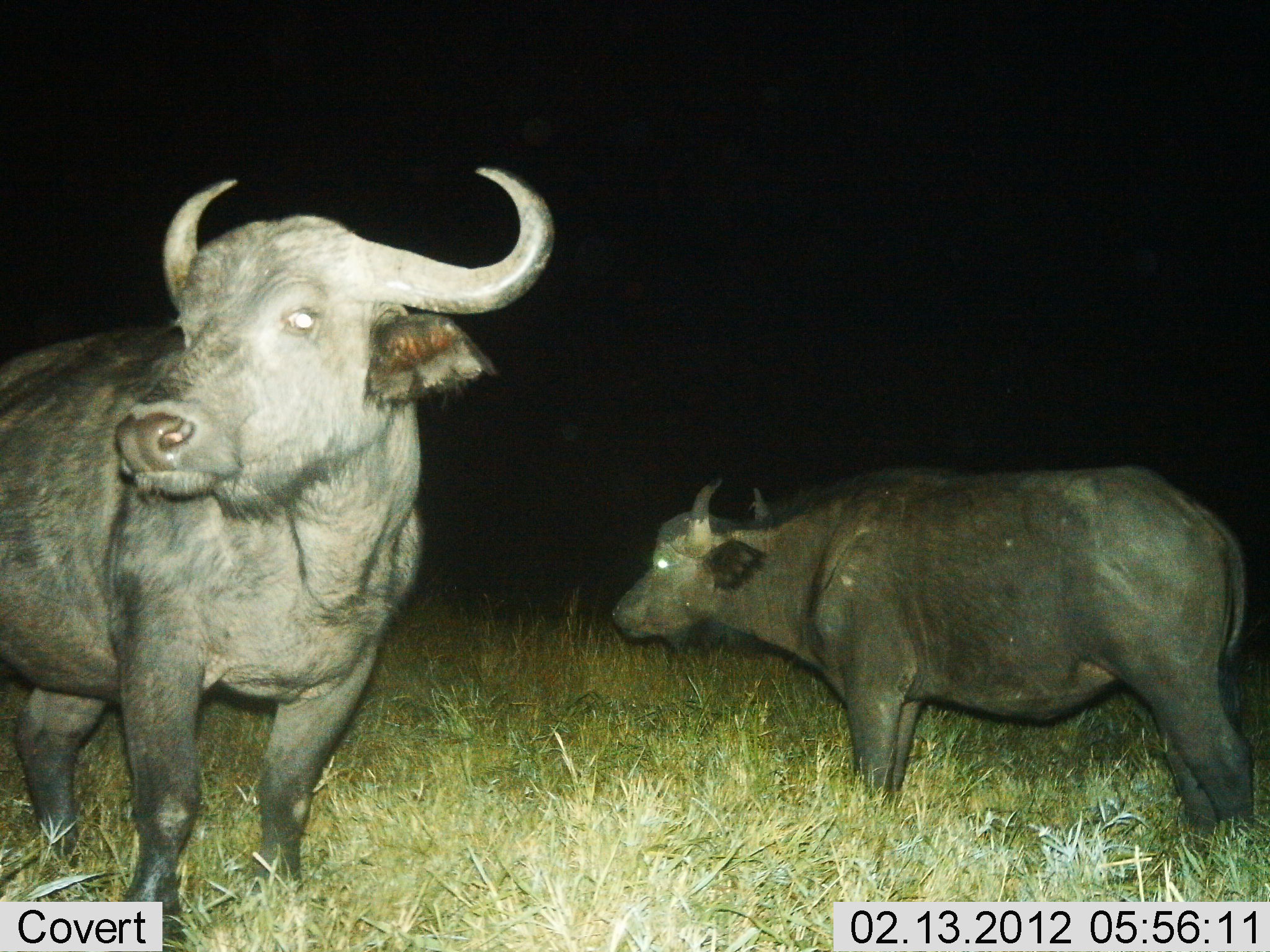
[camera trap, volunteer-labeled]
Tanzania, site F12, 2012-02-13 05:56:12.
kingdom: Animalia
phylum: Chordata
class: Mammalia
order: Artiodactyla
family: Bovidae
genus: Syncerus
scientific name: Syncerus caffer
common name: cape buffalo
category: buffalo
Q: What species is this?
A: Buffalo (cape buffalo) (Syncerus caffer).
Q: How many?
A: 2.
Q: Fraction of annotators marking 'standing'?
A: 100%.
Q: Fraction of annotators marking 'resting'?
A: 0%.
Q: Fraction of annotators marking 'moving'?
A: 7%.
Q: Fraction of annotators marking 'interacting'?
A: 0%.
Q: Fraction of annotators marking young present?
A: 20%.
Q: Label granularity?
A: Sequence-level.